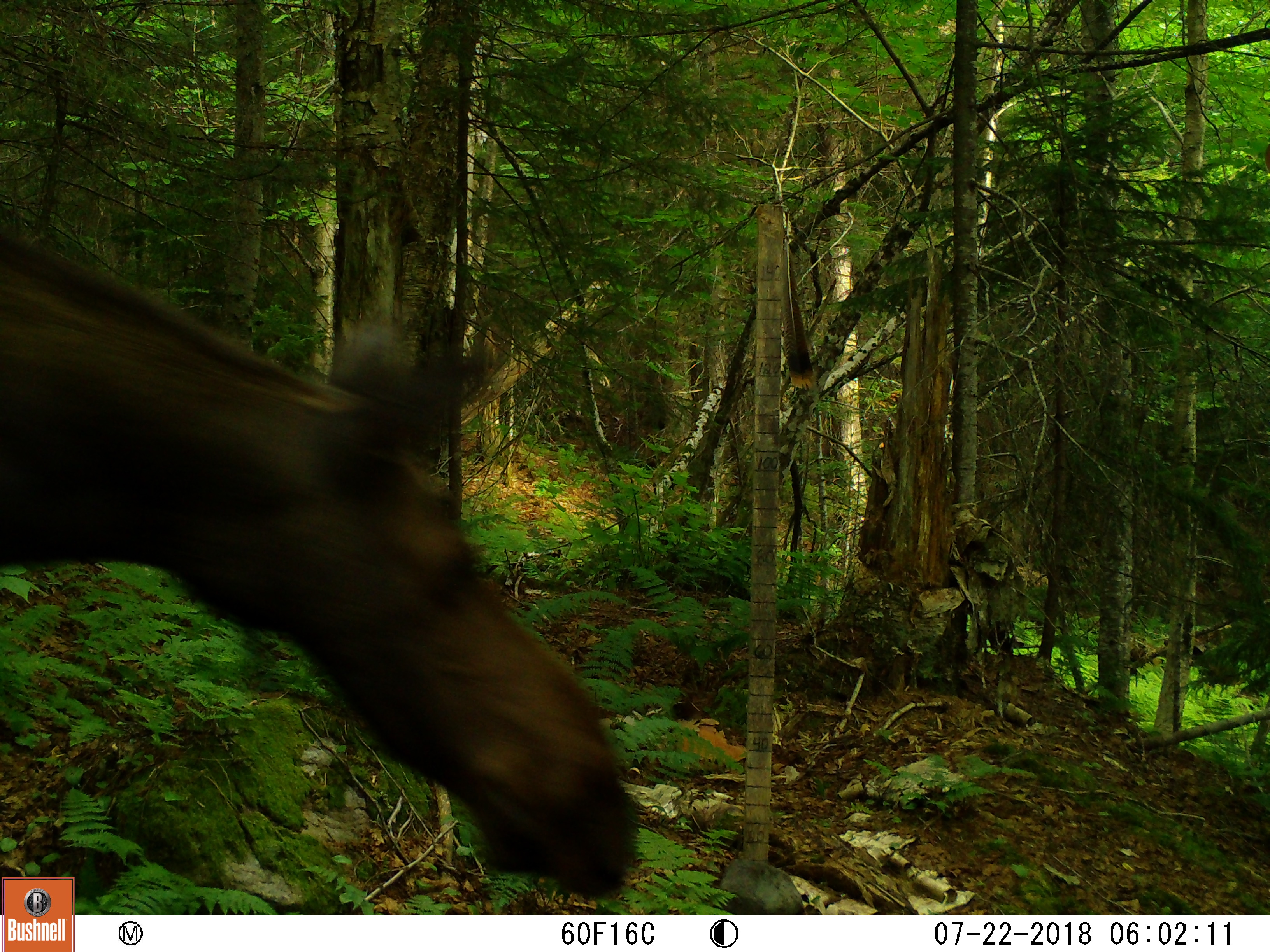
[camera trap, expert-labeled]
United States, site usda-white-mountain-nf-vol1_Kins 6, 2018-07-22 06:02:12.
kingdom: Animalia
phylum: Chordata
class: Mammalia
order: Artiodactyla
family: Cervidae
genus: Alces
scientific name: Alces alces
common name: moose